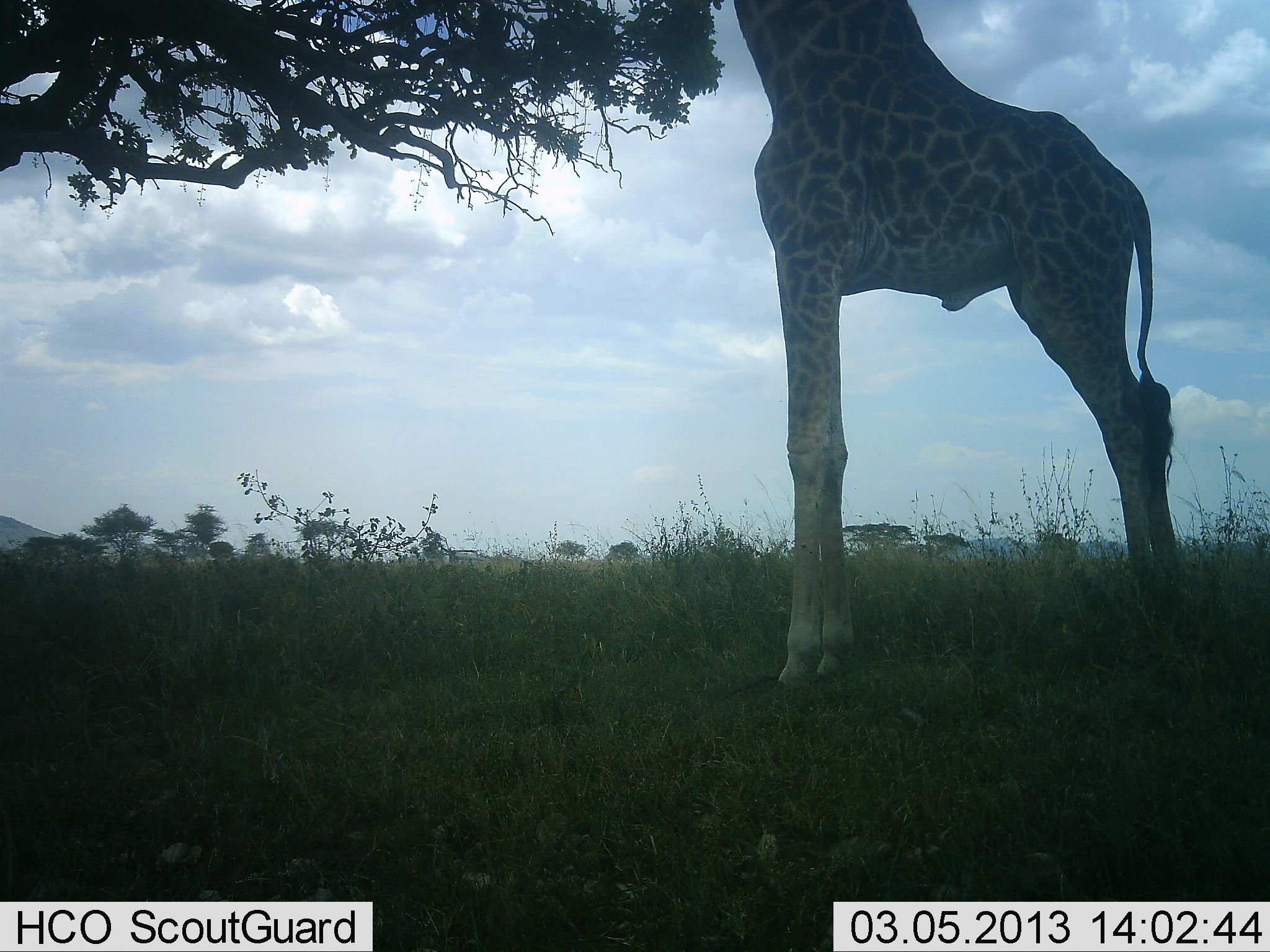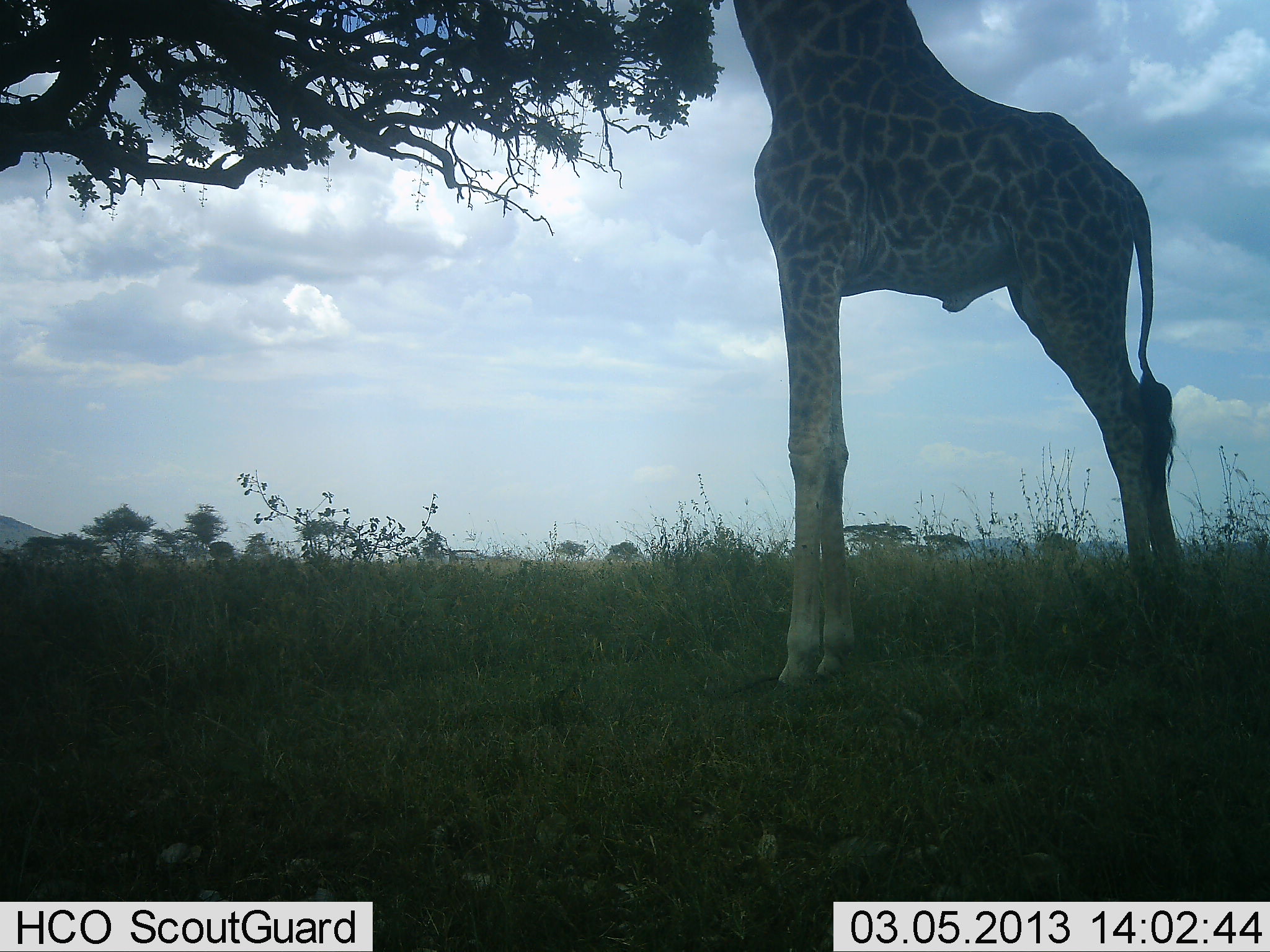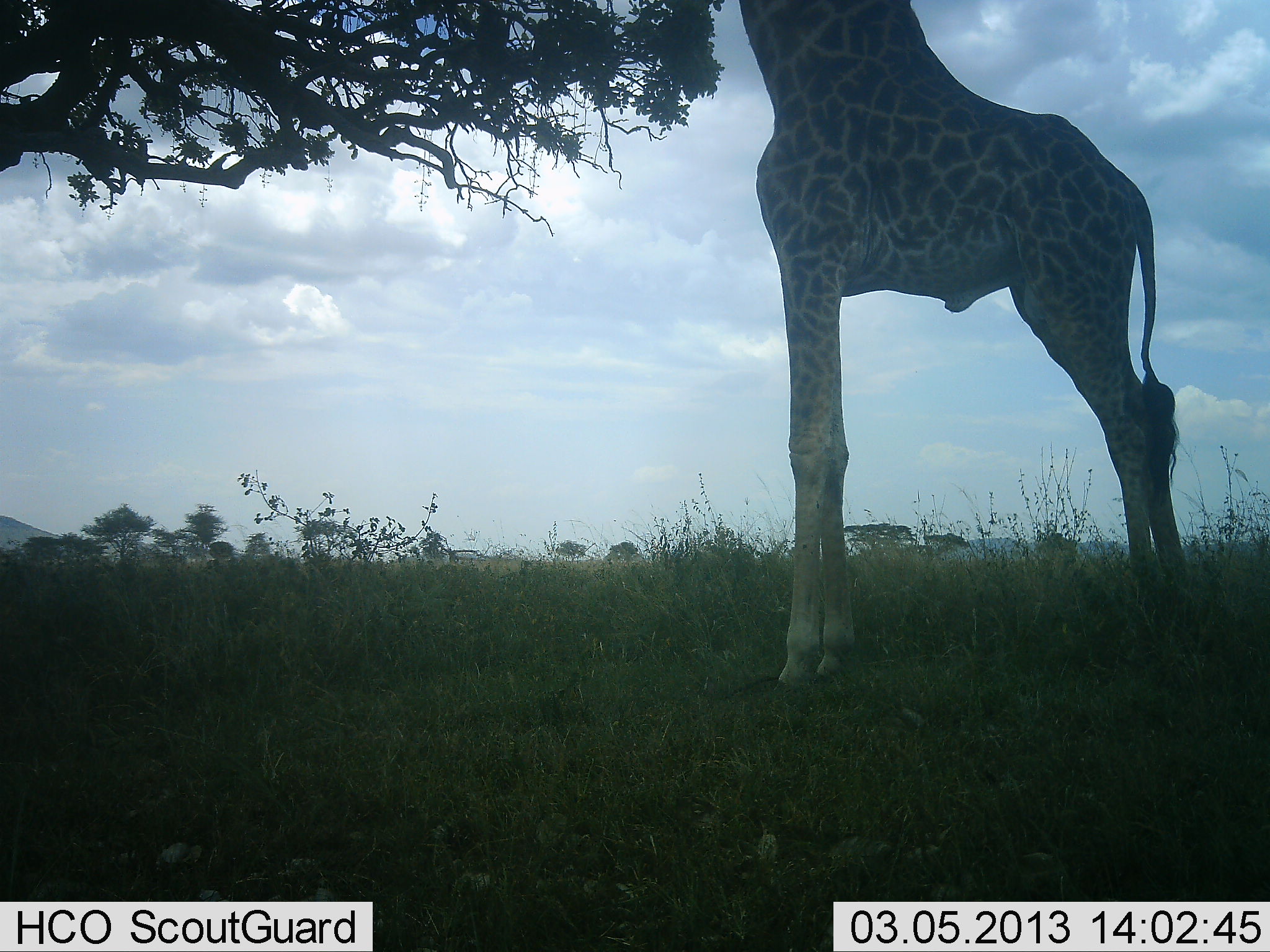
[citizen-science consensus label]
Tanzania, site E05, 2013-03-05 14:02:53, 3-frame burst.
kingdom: Animalia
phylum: Chordata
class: Mammalia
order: Artiodactyla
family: Giraffidae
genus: Giraffa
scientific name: Giraffa camelopardalis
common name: giraffe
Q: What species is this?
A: Giraffe (Giraffa camelopardalis).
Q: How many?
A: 1.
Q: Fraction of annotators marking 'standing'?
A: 57%.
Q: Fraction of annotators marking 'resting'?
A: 0%.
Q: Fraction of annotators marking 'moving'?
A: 0%.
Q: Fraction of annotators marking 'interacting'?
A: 0%.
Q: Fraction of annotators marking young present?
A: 0%.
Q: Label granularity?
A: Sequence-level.